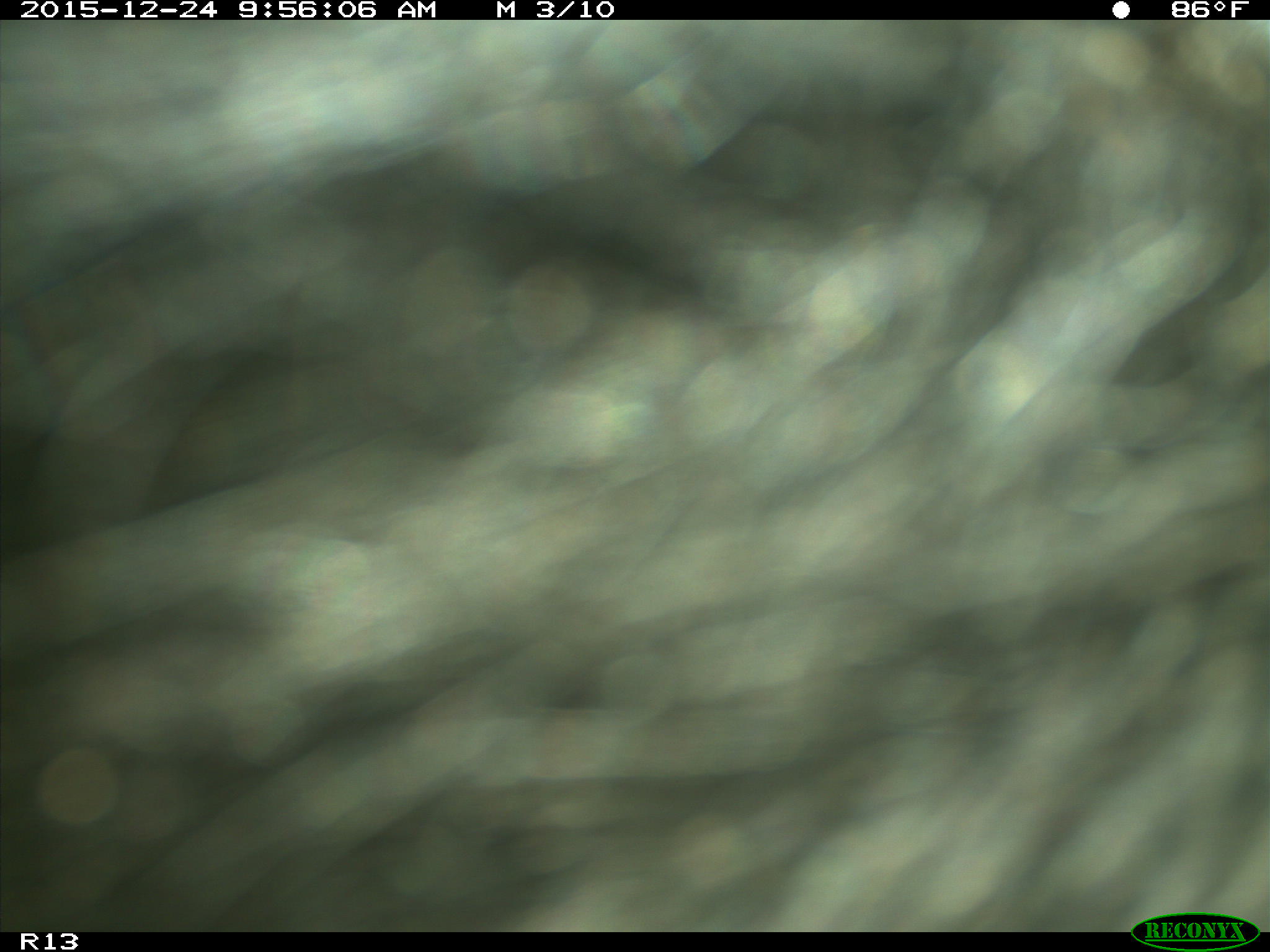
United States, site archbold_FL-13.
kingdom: Animalia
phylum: Chordata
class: Mammalia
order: Artiodactyla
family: Bovidae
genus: Bos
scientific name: Bos taurus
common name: domestic cow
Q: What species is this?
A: Bos taurus (domestic cow).